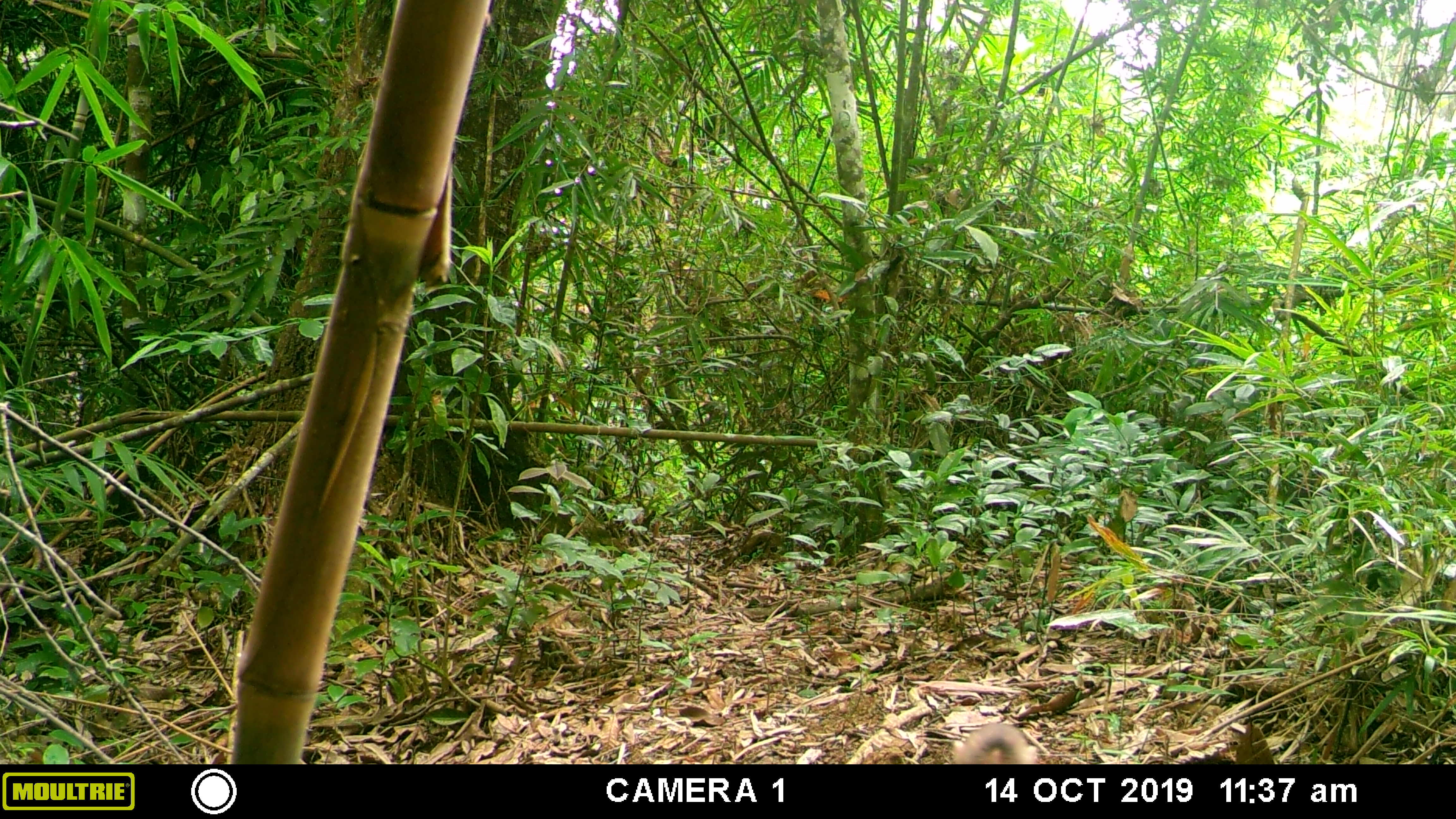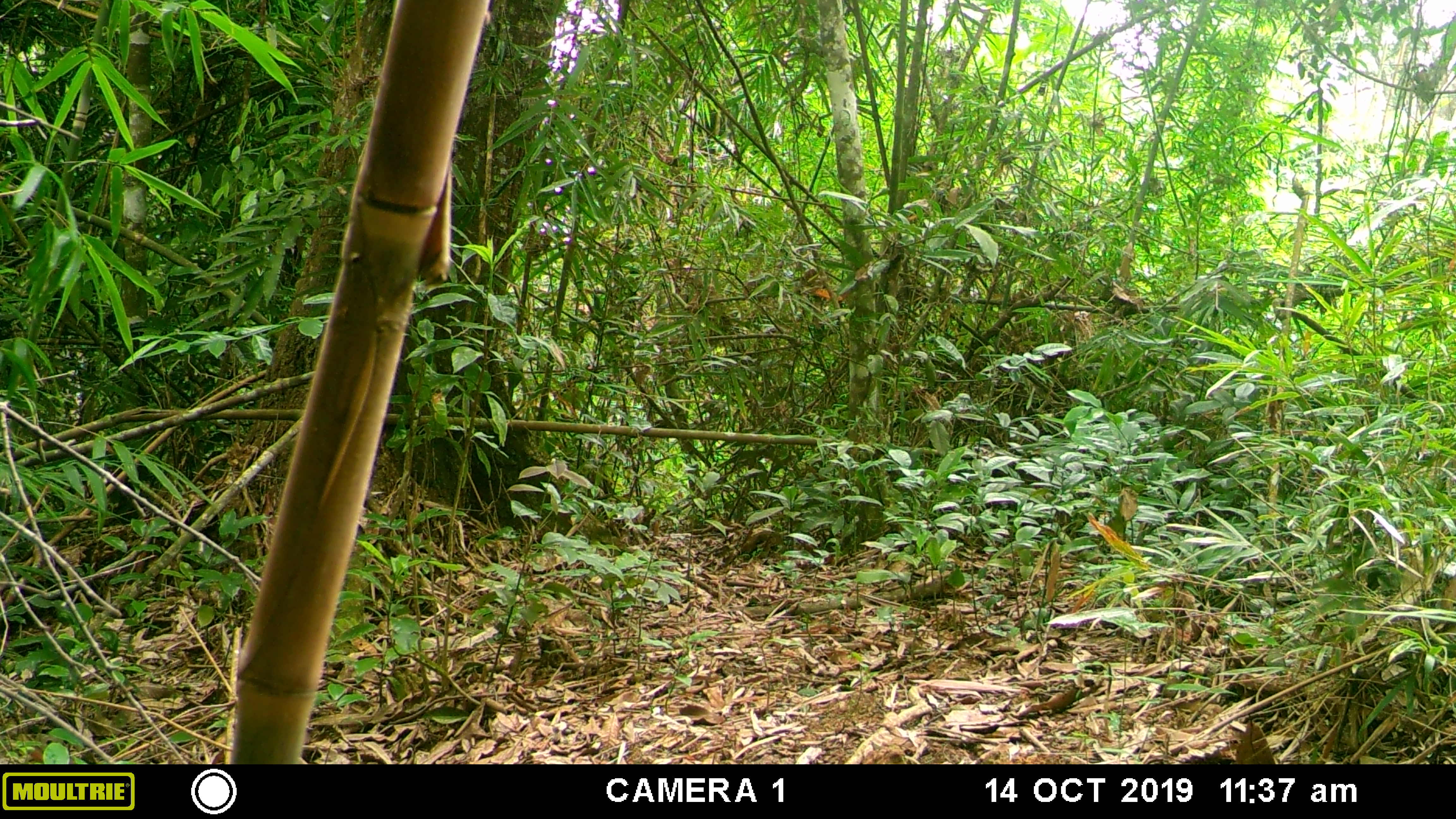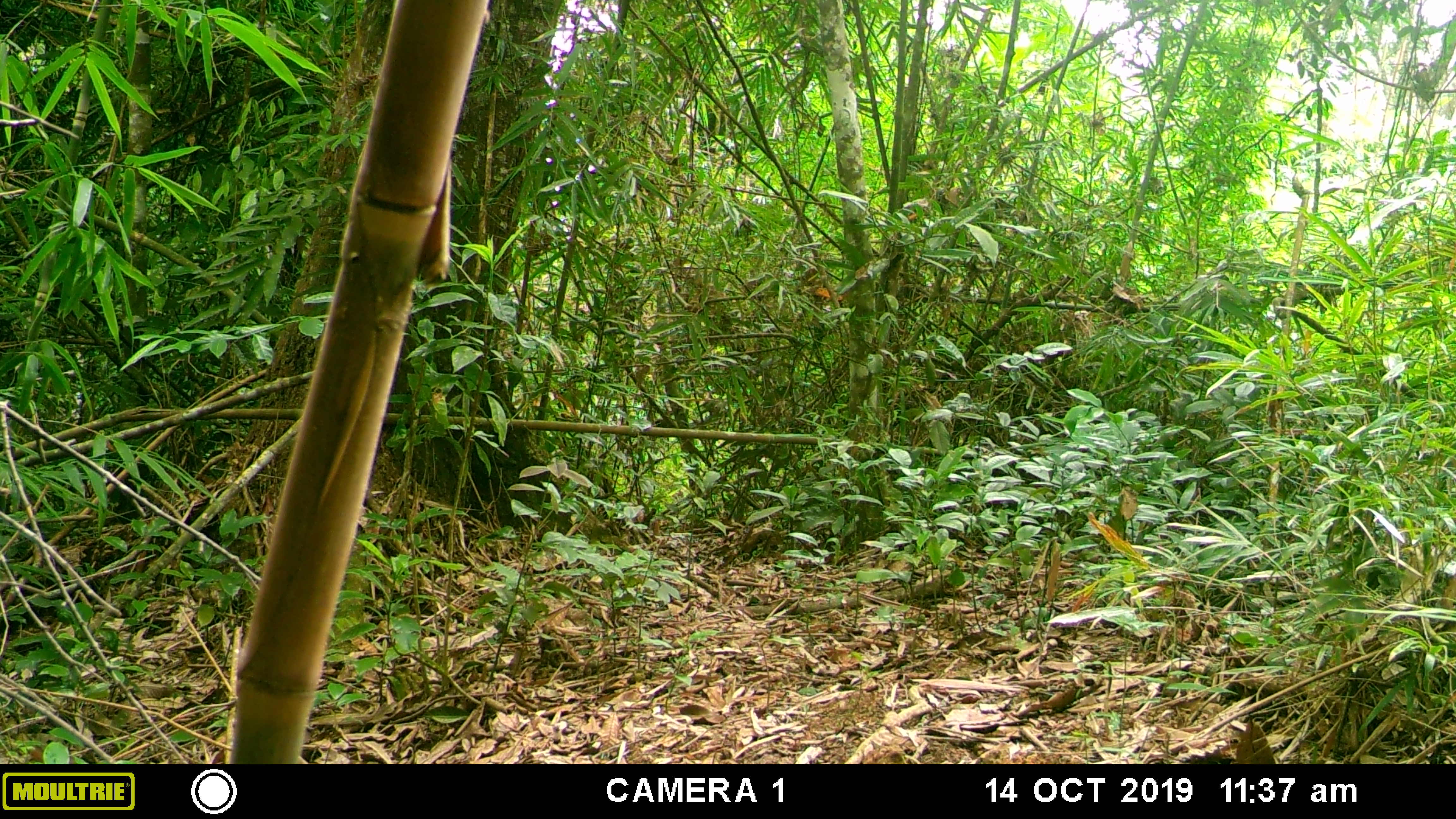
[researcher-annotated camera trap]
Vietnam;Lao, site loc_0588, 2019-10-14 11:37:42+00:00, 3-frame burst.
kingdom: Animalia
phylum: Chordata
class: Mammalia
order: Primates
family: Cercopithecidae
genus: Macaca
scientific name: Macaca arctoides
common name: stump-tailed macaque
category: stump tailed macaque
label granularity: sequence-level